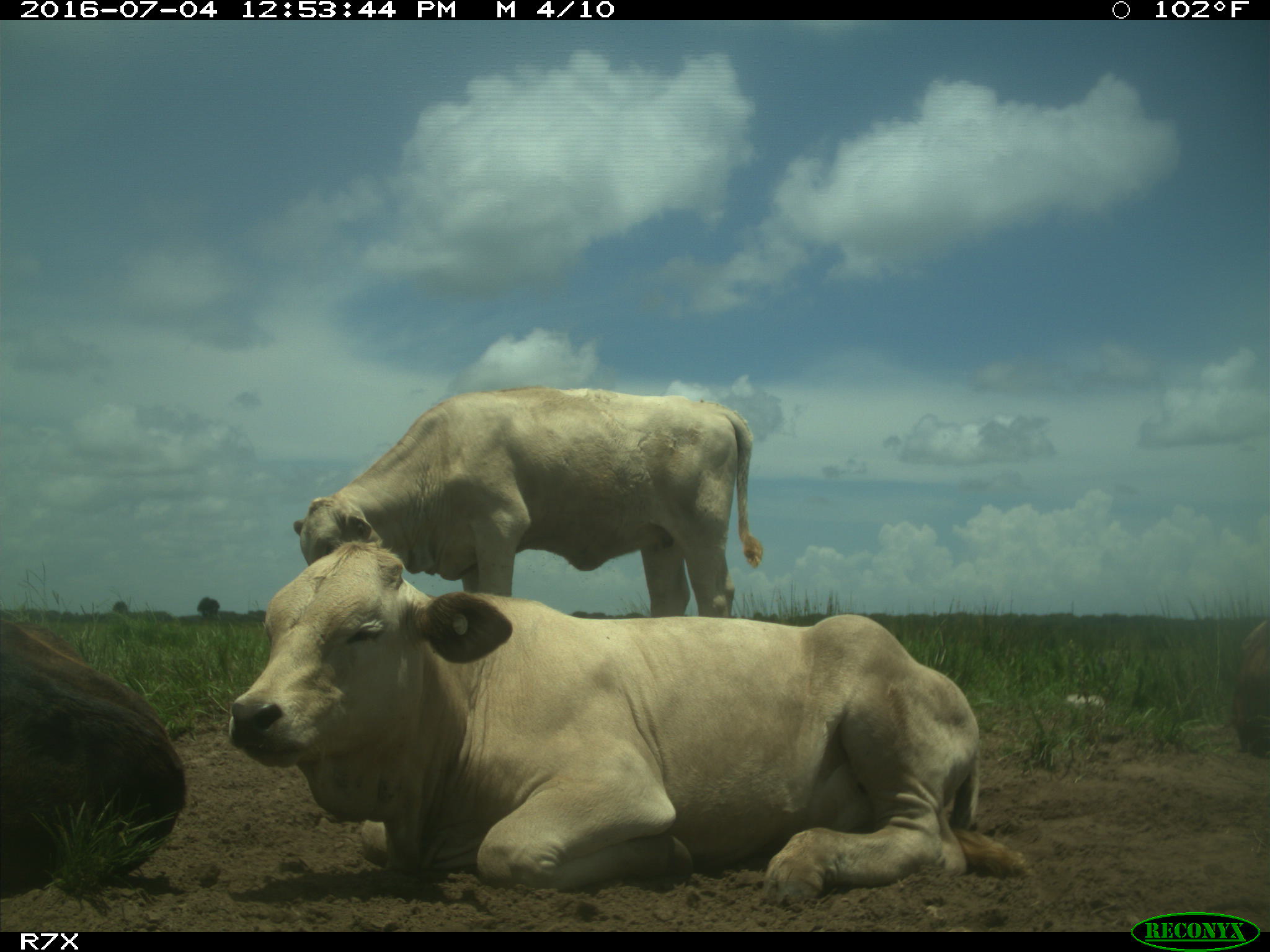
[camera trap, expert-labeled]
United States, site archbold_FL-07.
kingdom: Animalia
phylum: Chordata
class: Mammalia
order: Artiodactyla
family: Bovidae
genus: Bos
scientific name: Bos taurus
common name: domestic cow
Bos taurus (domestic cow).